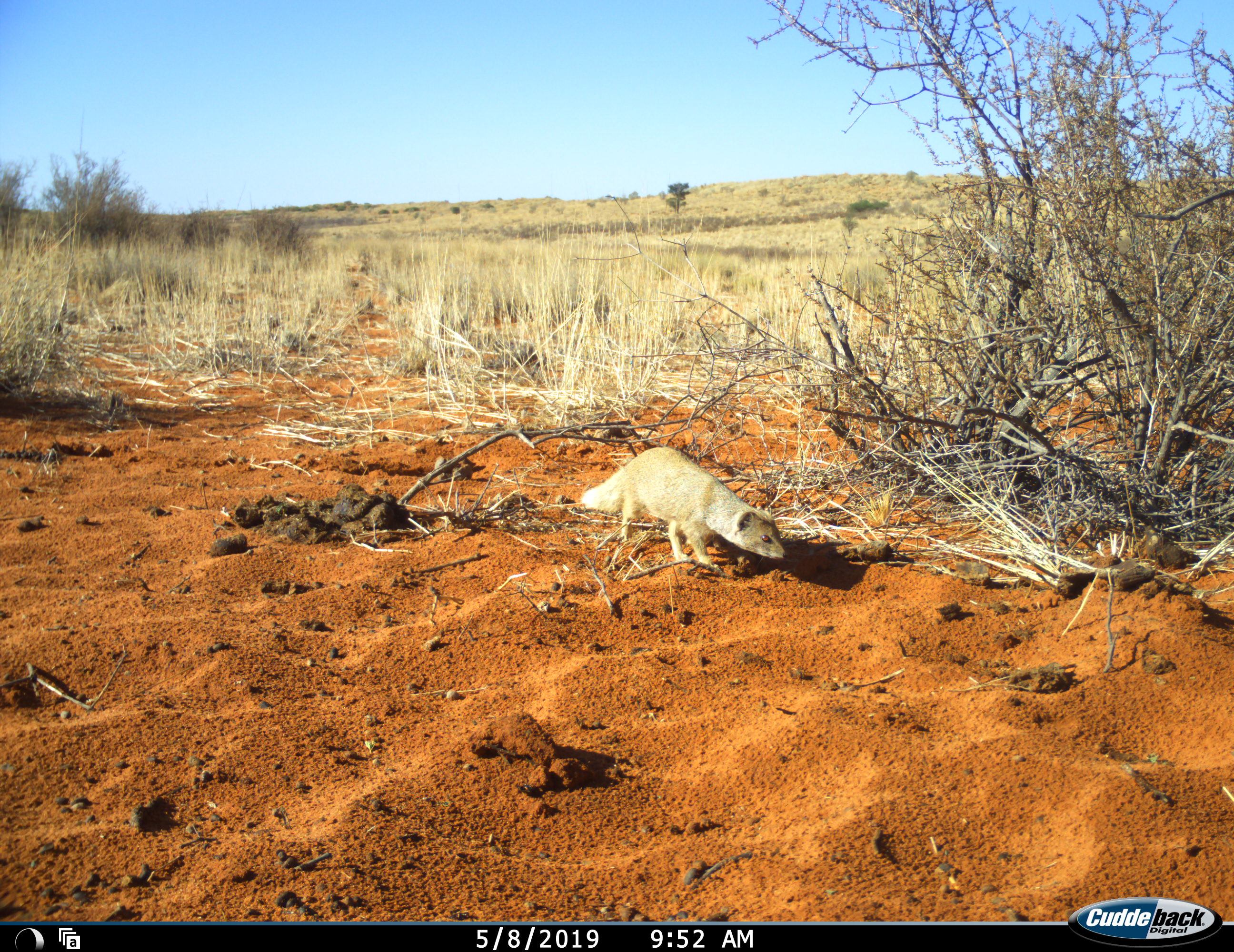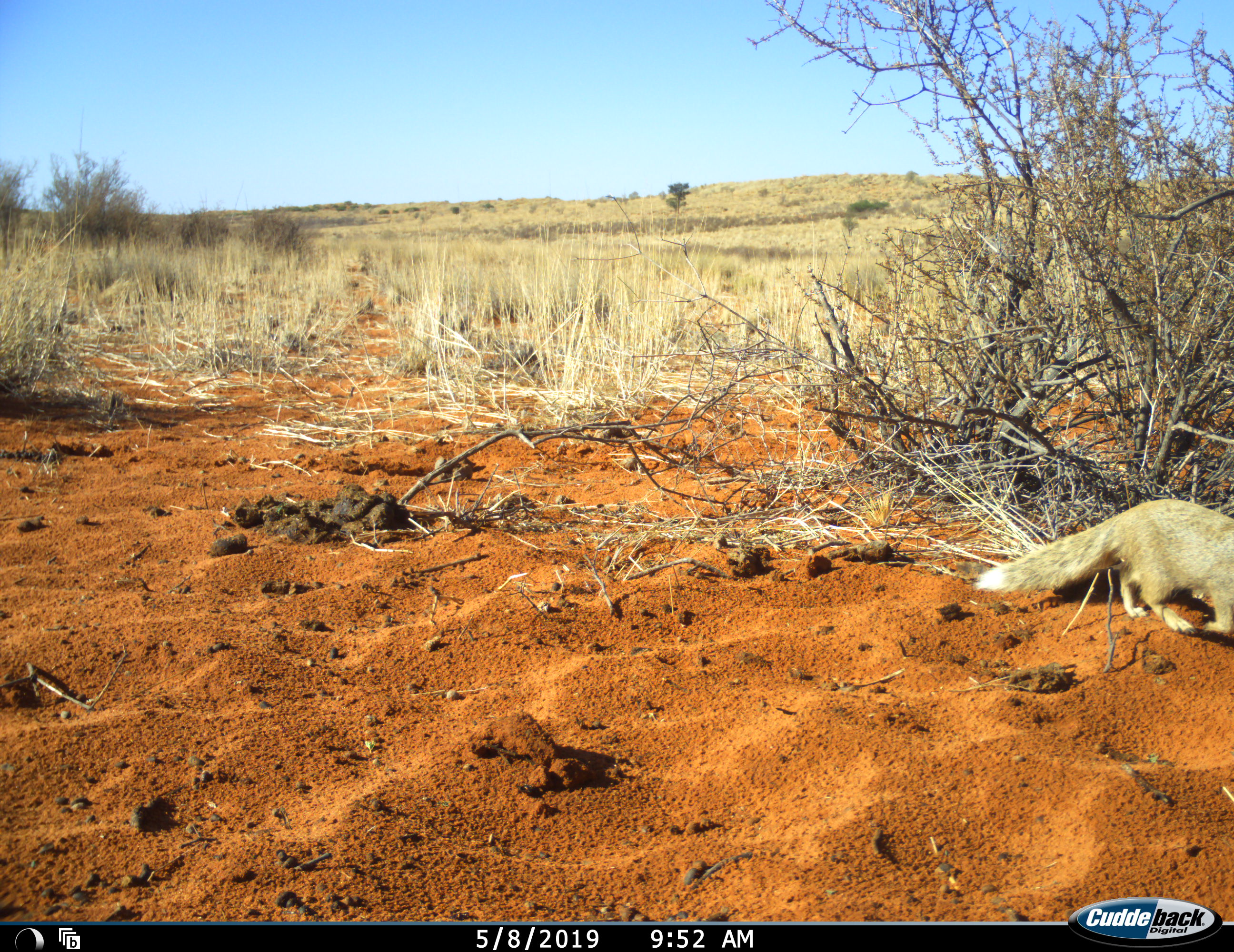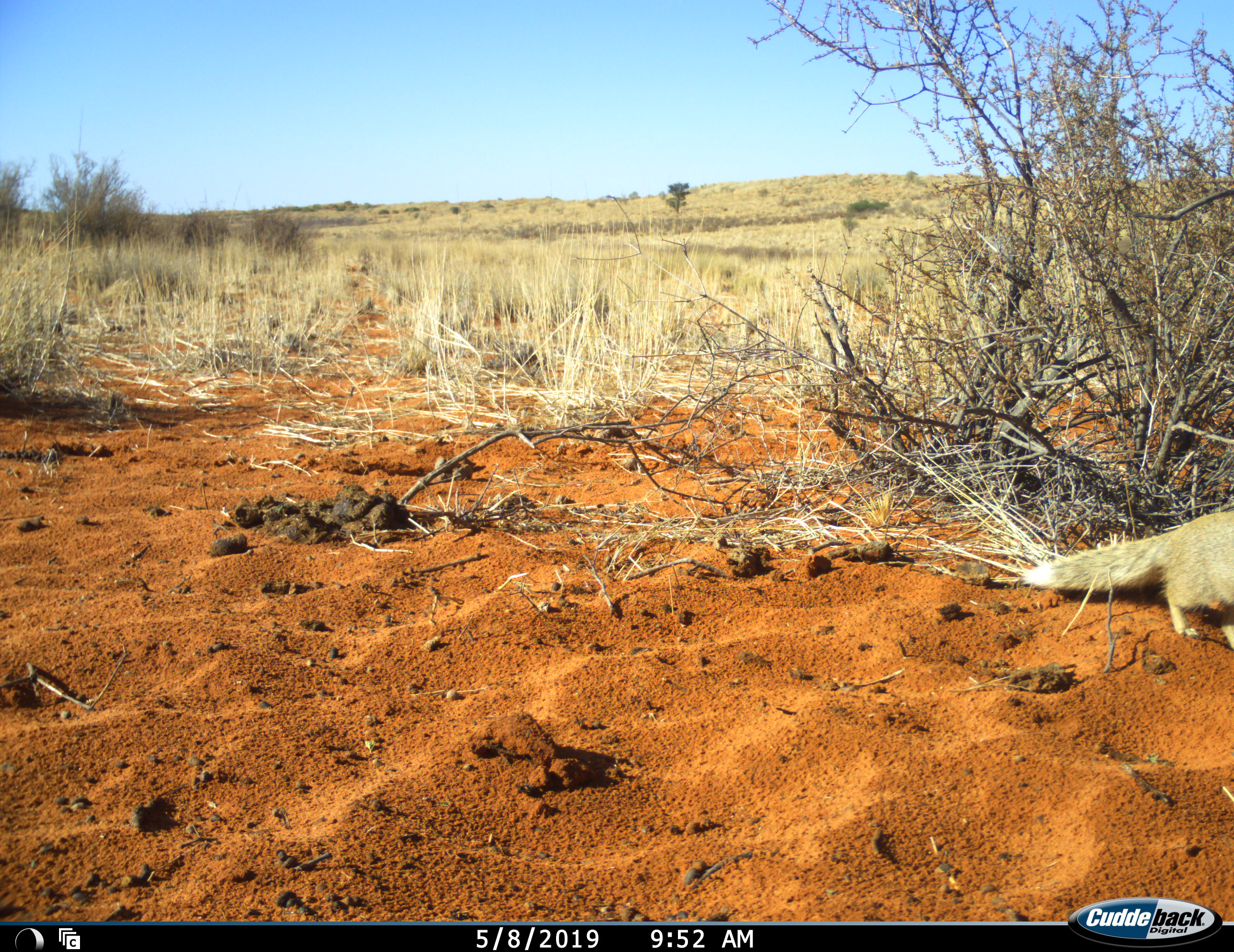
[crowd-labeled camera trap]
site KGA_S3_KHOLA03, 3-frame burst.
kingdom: Animalia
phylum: Chordata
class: Mammalia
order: Carnivora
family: Herpestidae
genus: Cynictis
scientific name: Cynictis penicillata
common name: yellow mongoose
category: mongooseyellow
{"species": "mongooseyellow (yellow mongoose) (Cynictis penicillata)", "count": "1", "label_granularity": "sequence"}